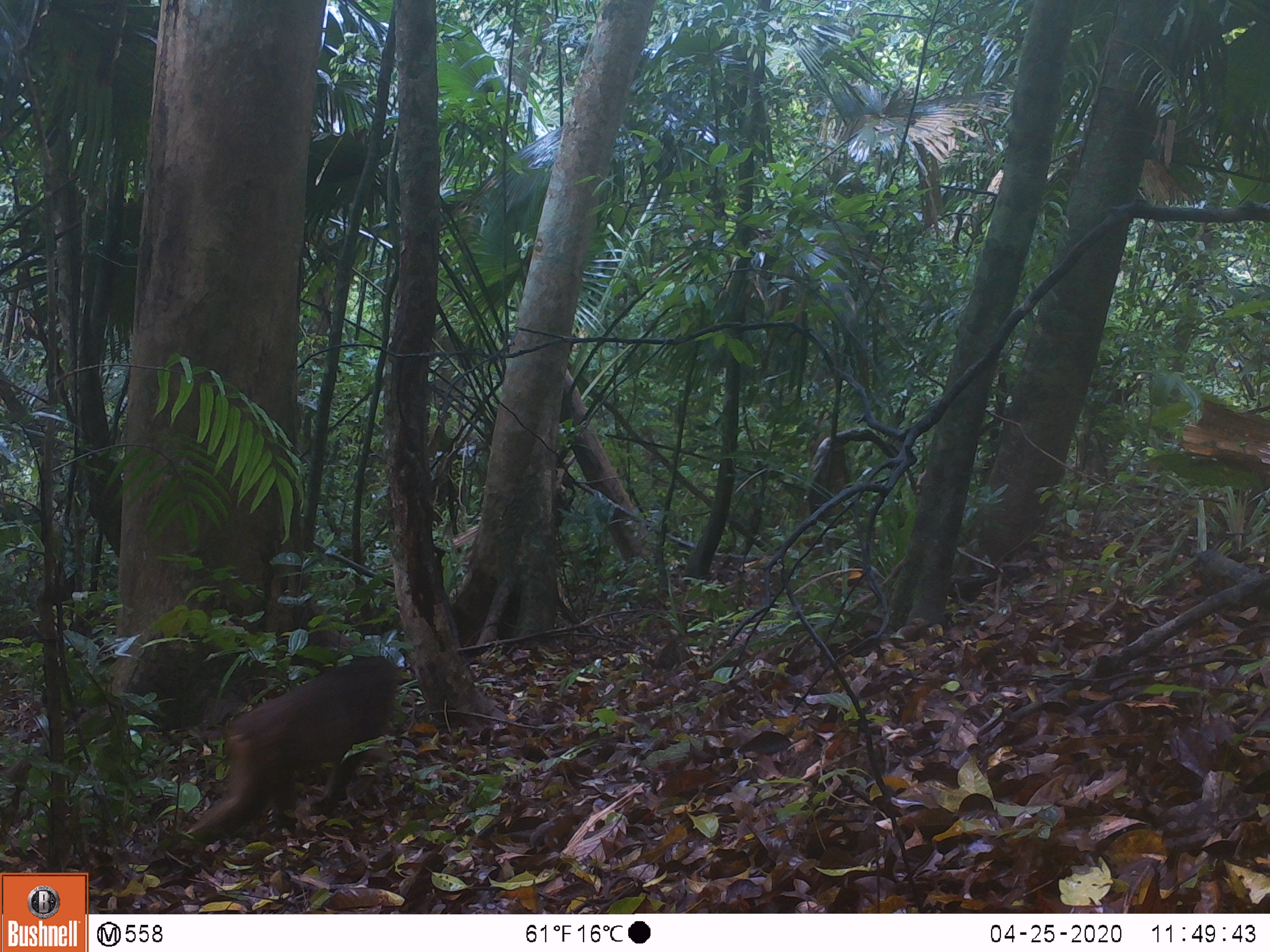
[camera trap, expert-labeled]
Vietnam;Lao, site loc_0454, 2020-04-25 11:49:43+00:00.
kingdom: Animalia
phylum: Chordata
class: Mammalia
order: Primates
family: Cercopithecidae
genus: Macaca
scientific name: Macaca arctoides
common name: stump-tailed macaque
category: stump tailed macaque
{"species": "stump tailed macaque (stump-tailed macaque) (Macaca arctoides)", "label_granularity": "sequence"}